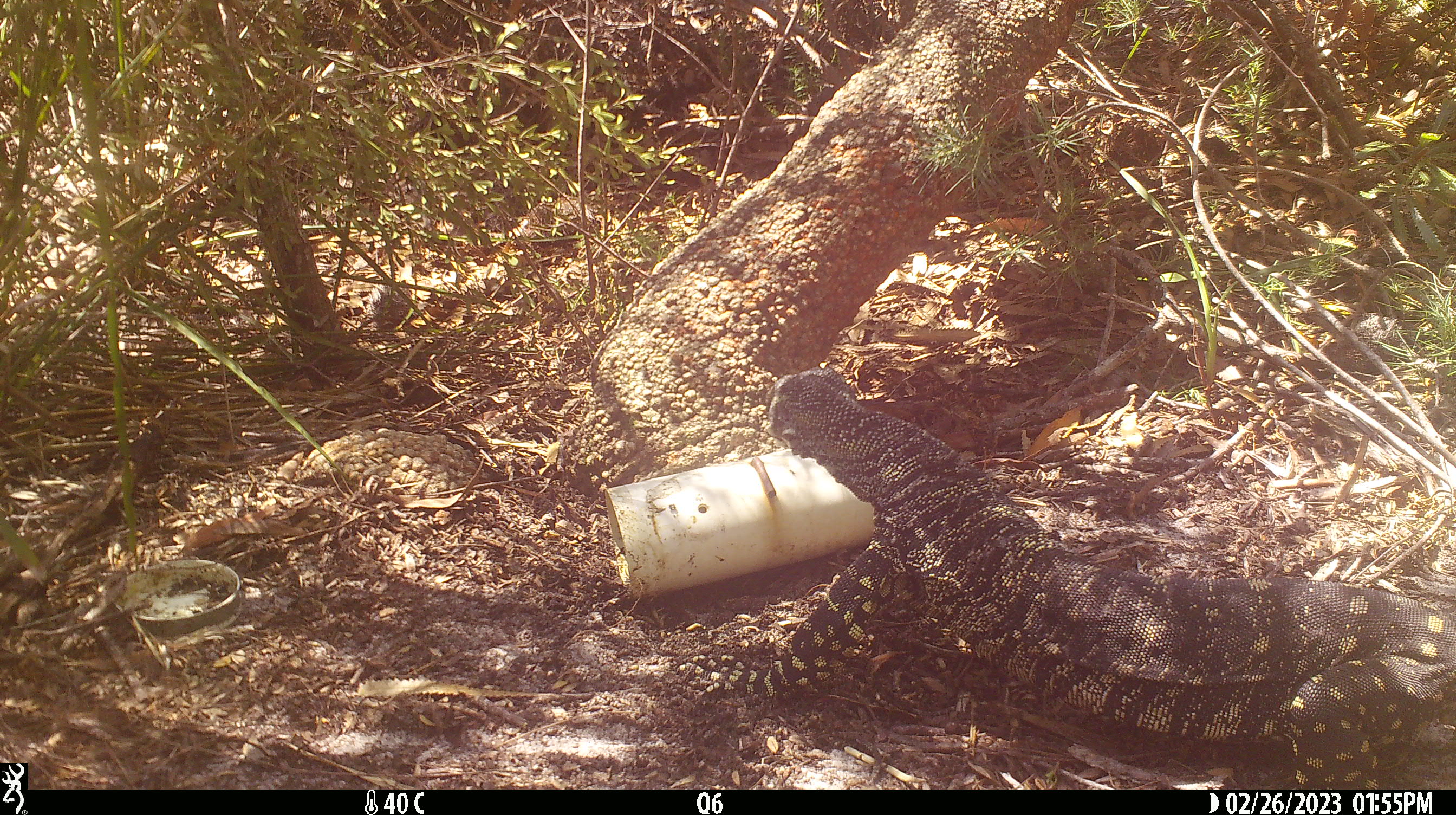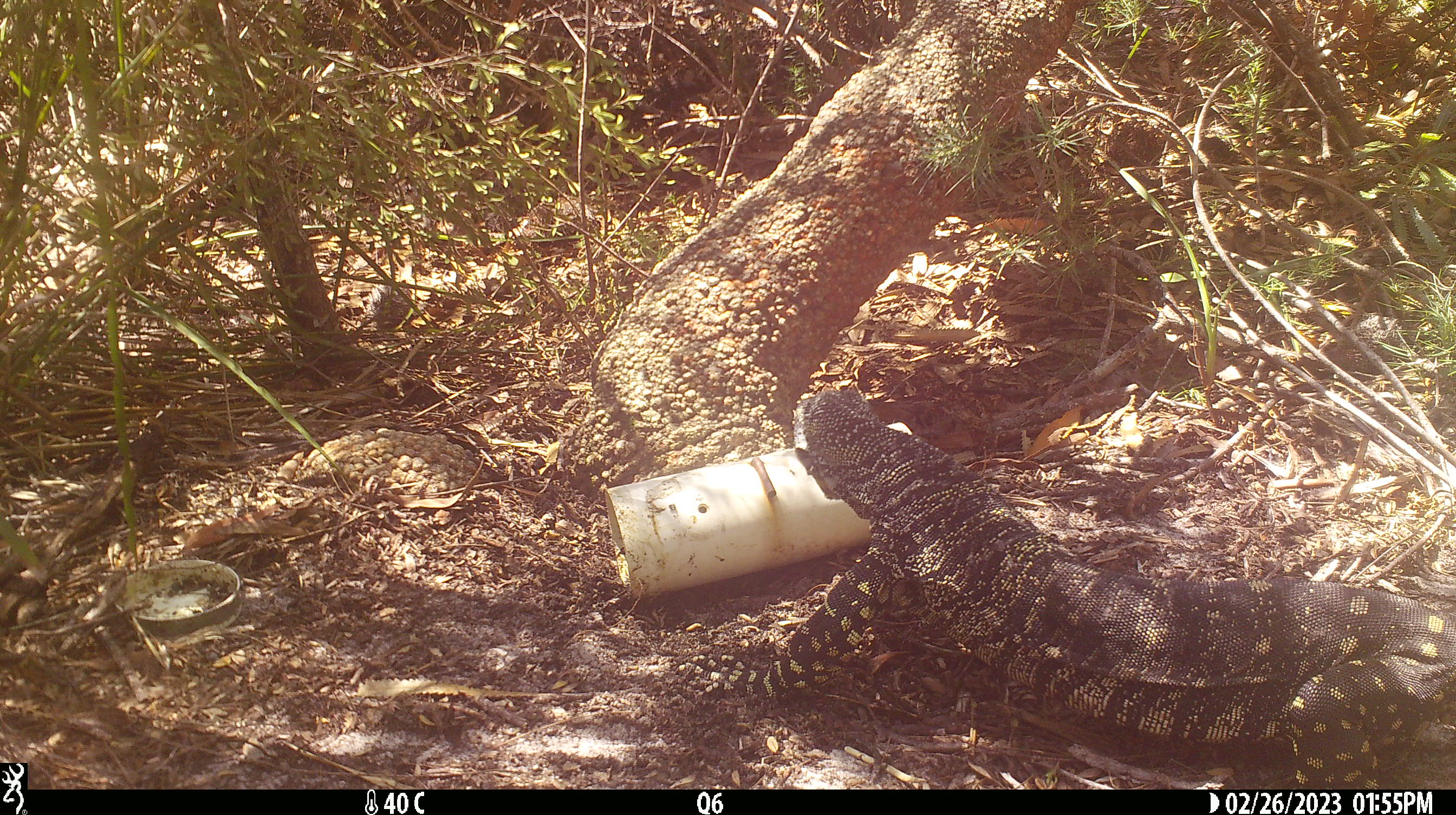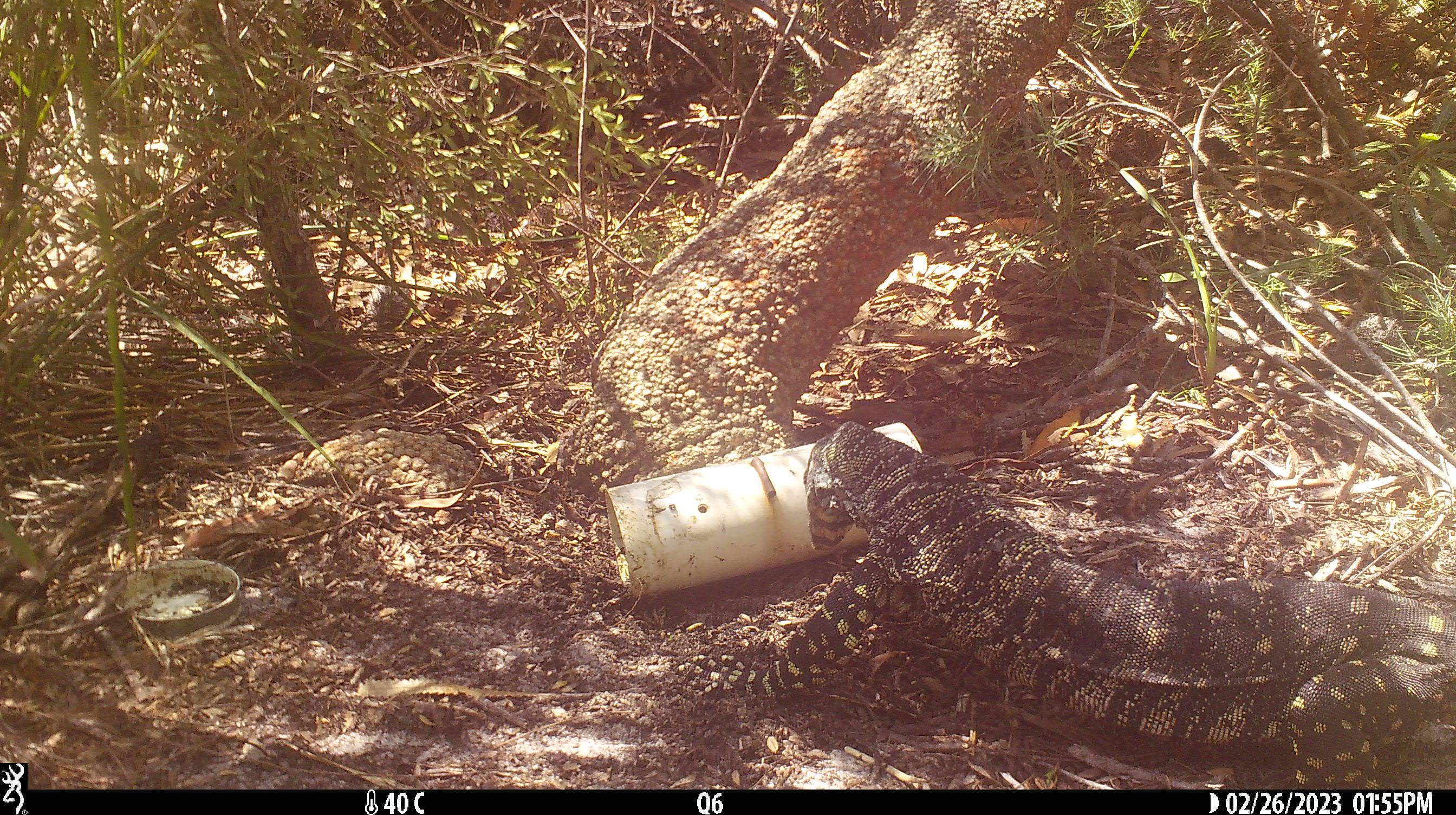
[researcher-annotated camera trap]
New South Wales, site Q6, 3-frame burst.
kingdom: Animalia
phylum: Chordata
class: Reptilia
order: Squamata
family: Varanidae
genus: Varanus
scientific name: Varanus varius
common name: lace monitor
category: goanna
Goanna (lace monitor) (Varanus varius).